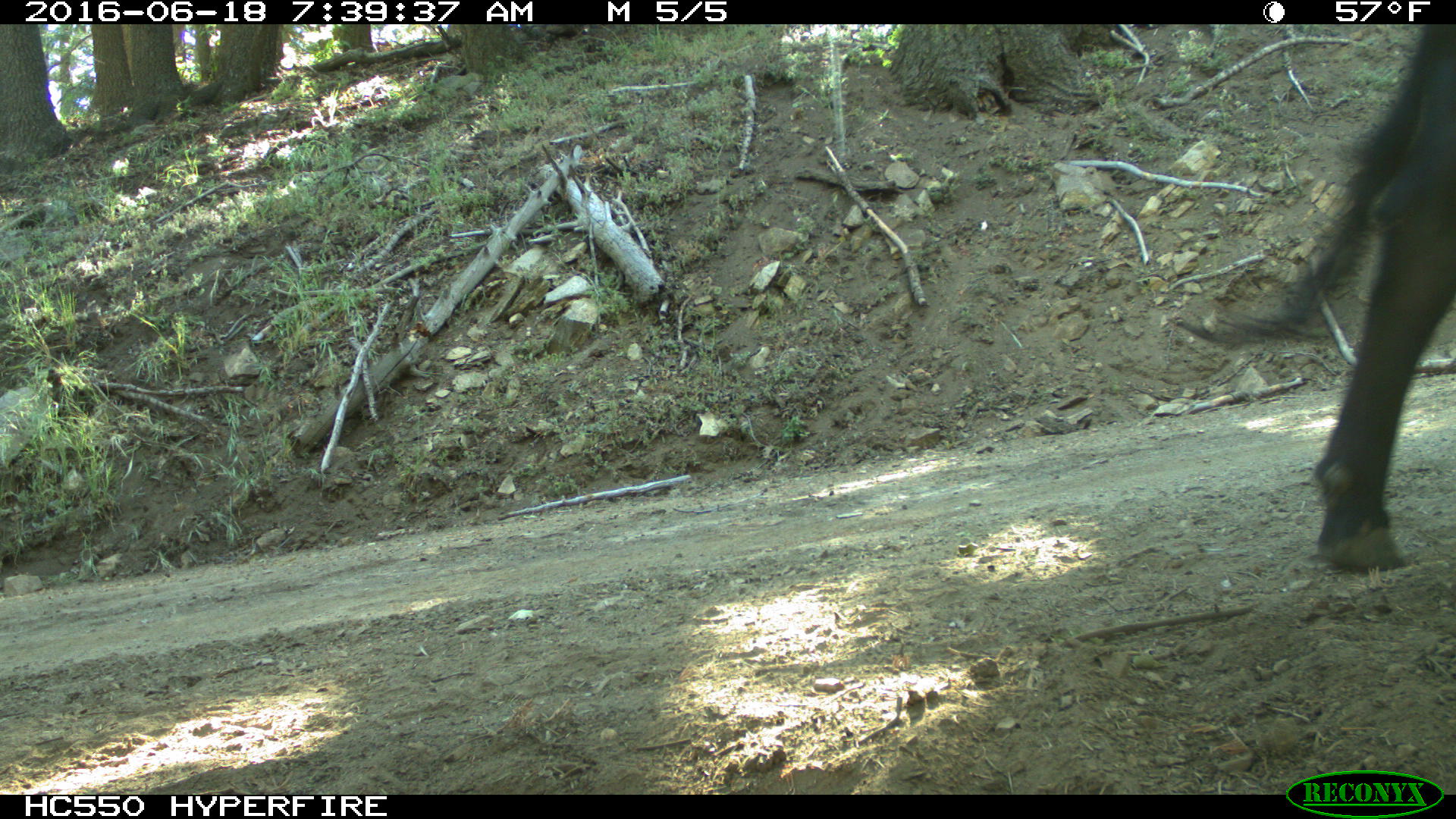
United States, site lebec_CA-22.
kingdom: Animalia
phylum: Chordata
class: Mammalia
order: Artiodactyla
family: Bovidae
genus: Bos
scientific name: Bos taurus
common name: domestic cow